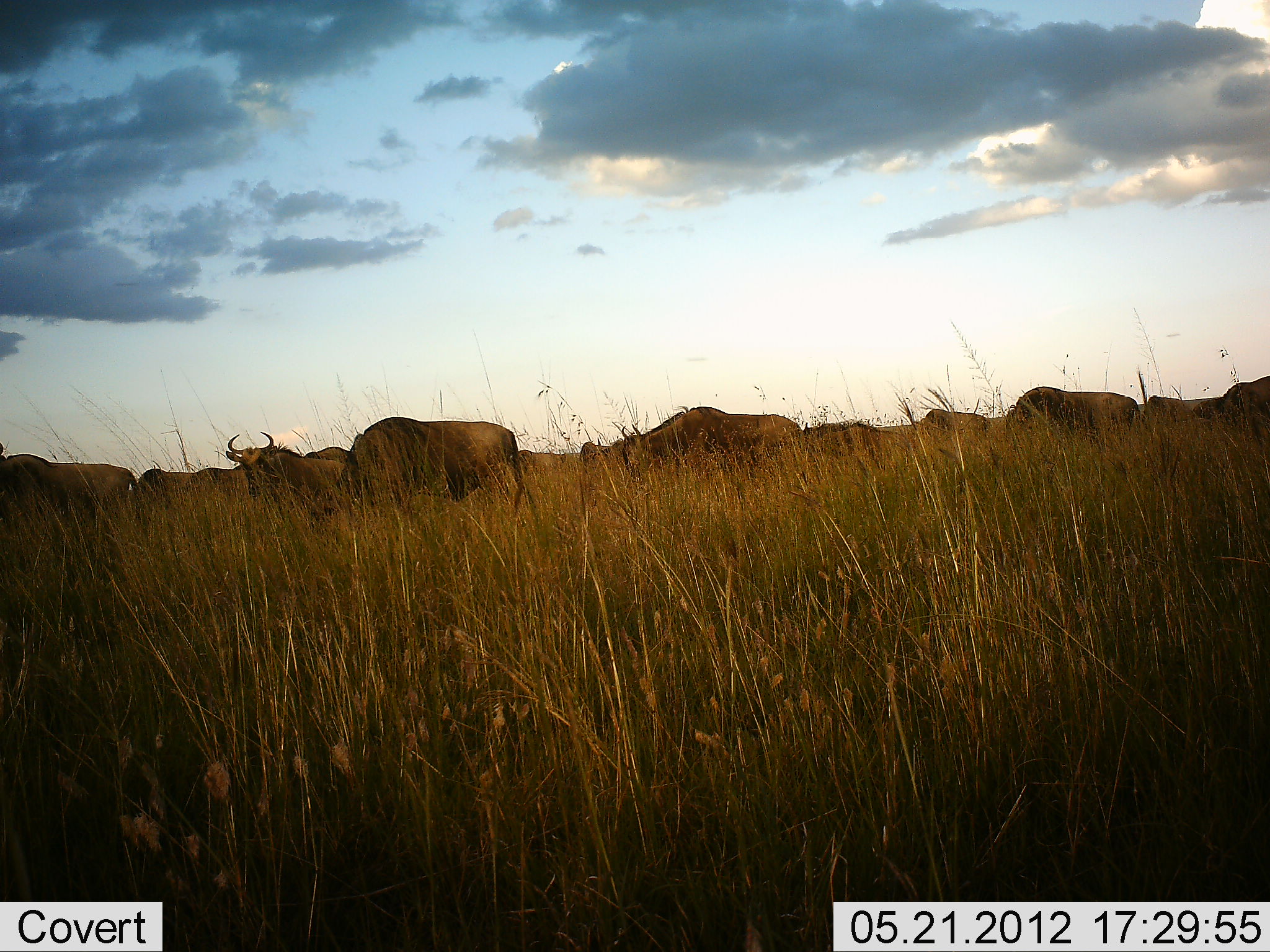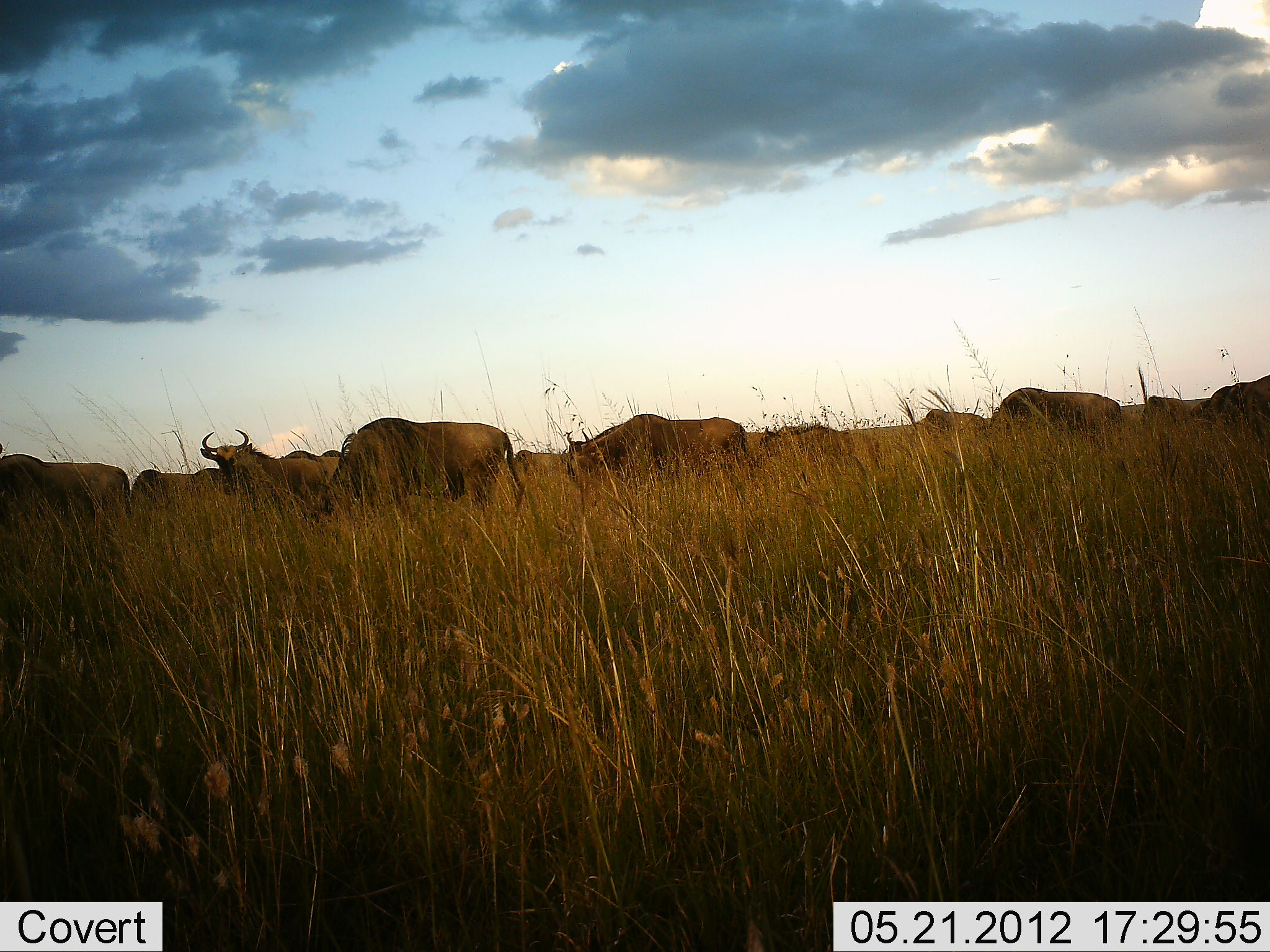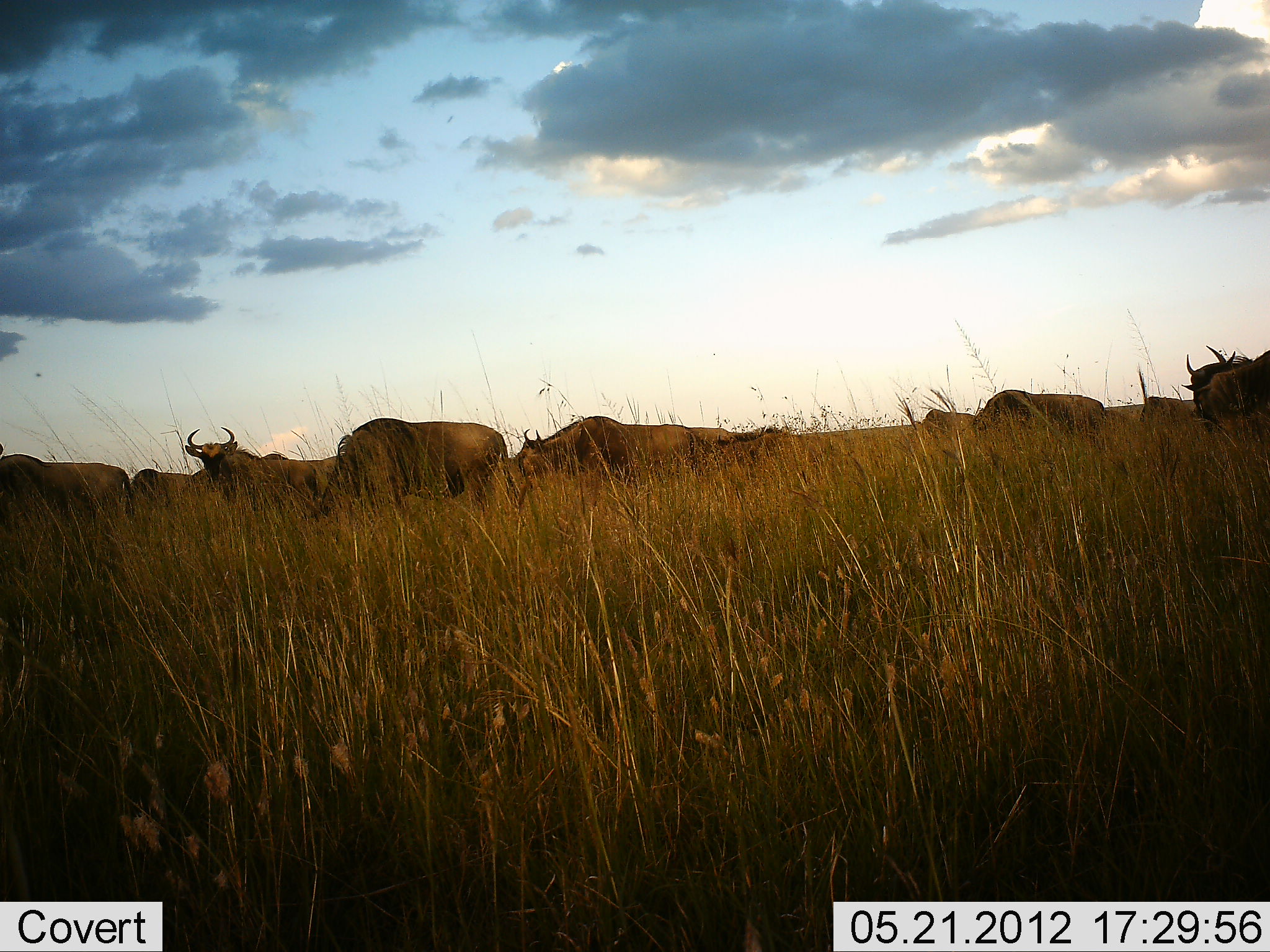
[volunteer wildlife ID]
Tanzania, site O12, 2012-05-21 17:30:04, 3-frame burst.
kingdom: Animalia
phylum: Chordata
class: Mammalia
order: Artiodactyla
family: Bovidae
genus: Connochaetes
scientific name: Connochaetes taurinus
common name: blue wildebeest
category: wildebeest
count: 11-50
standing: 30%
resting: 0%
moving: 70%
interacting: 10%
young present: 0%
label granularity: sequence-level